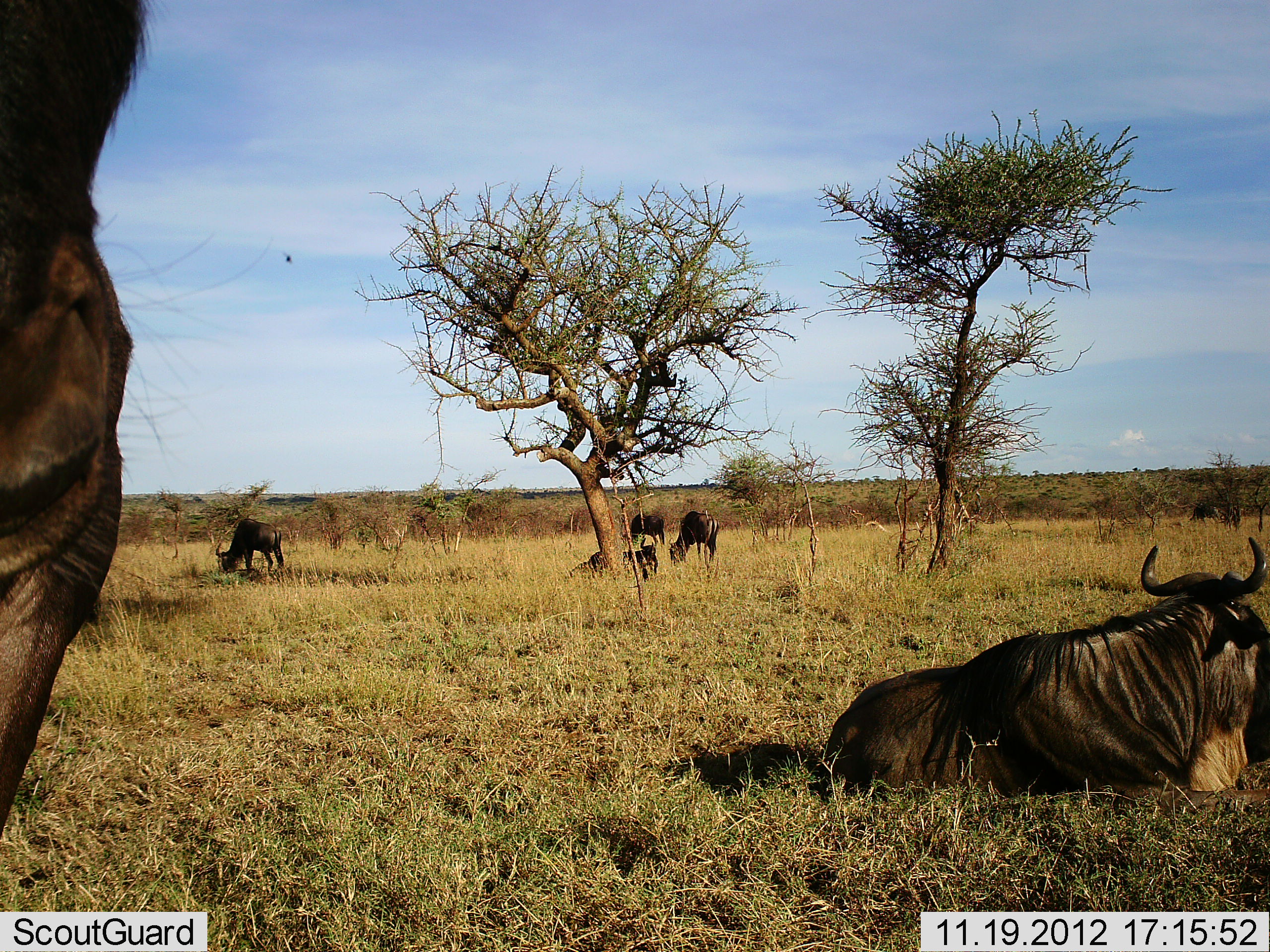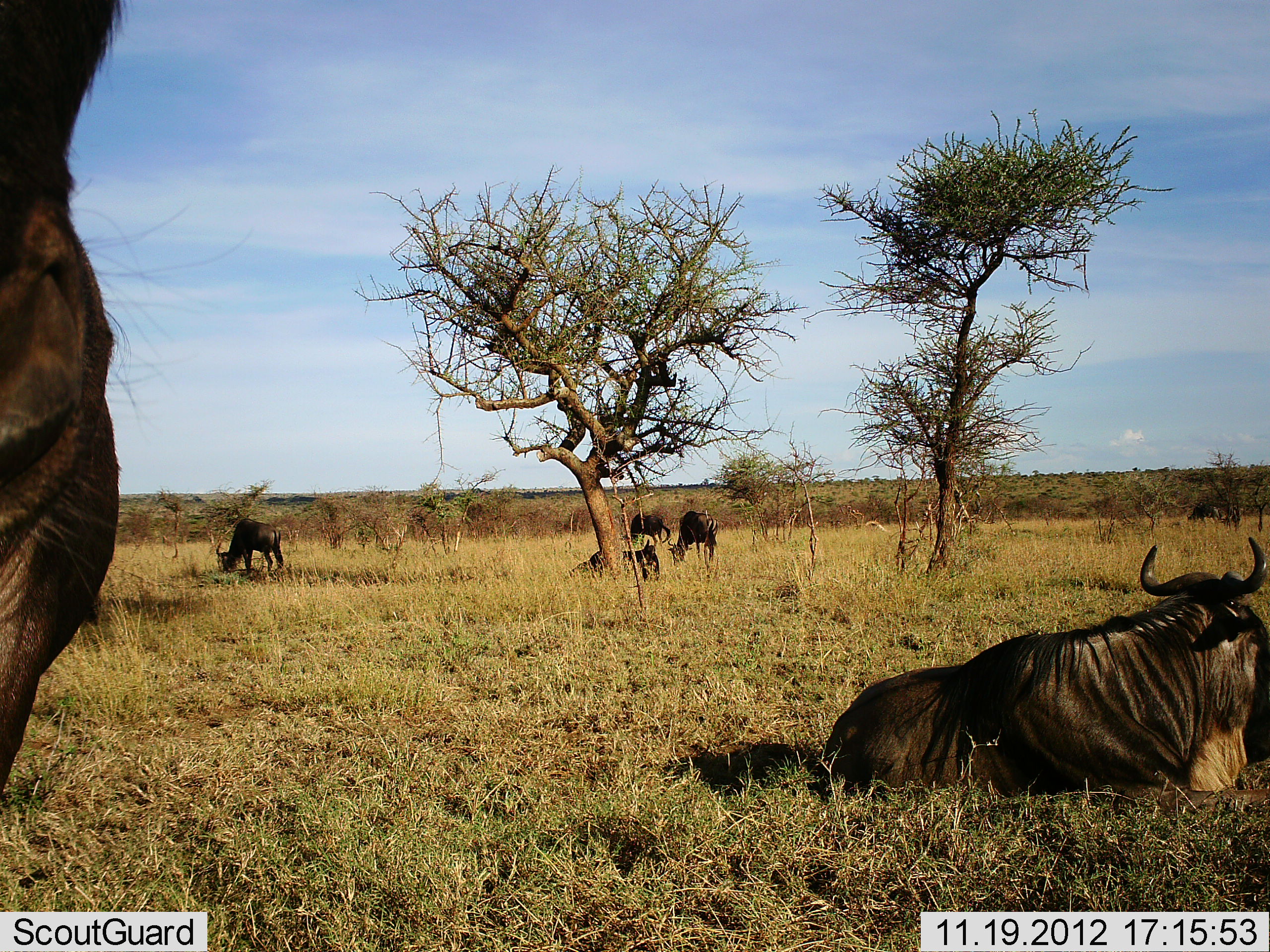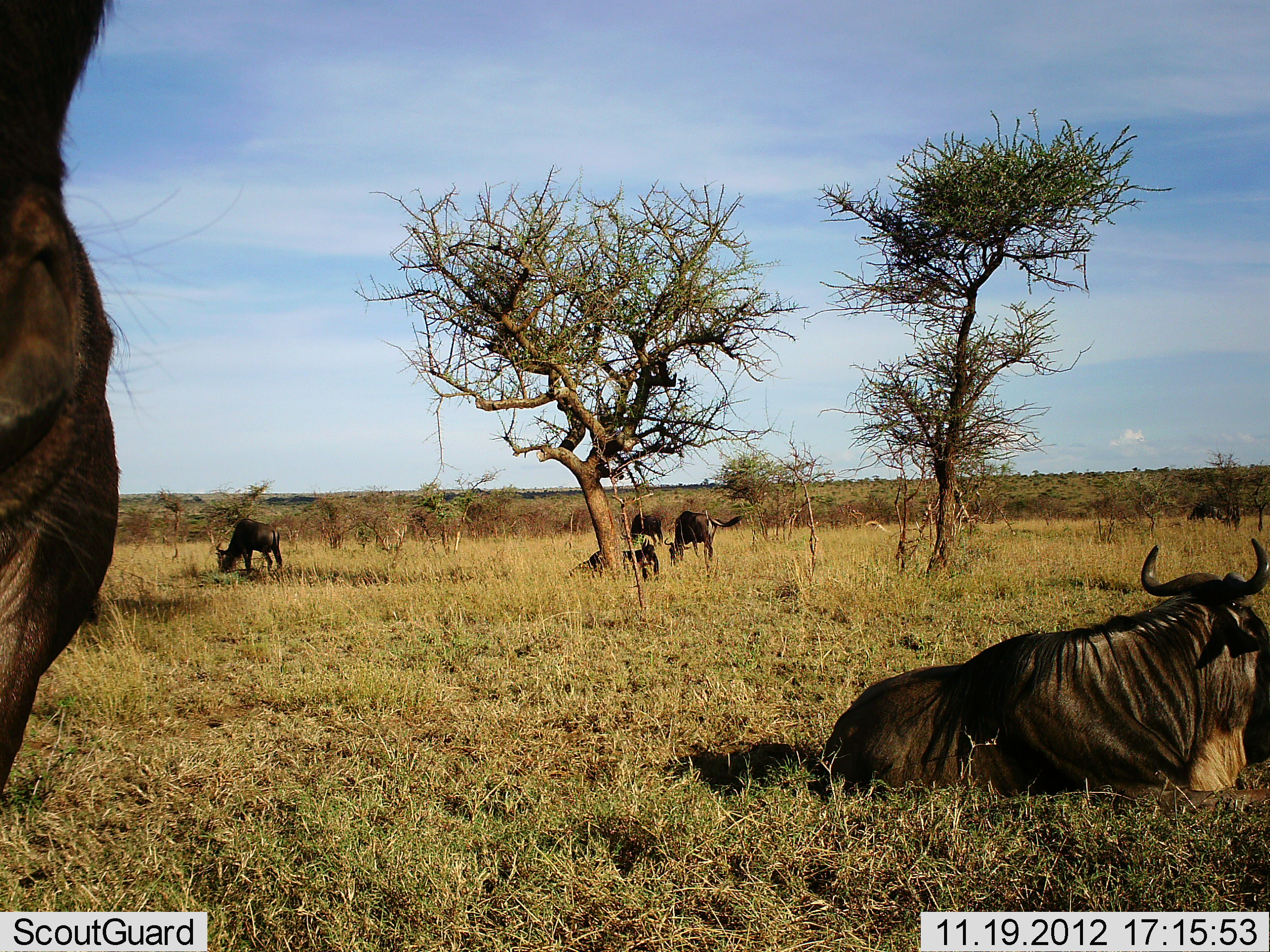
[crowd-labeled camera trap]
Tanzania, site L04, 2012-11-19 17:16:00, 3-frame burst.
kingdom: Animalia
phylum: Chordata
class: Mammalia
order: Artiodactyla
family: Bovidae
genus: Connochaetes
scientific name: Connochaetes taurinus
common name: blue wildebeest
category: wildebeest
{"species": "wildebeest (blue wildebeest) (Connochaetes taurinus)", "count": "6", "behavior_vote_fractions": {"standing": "70%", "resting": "90%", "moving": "10%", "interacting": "10%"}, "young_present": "0%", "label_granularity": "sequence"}